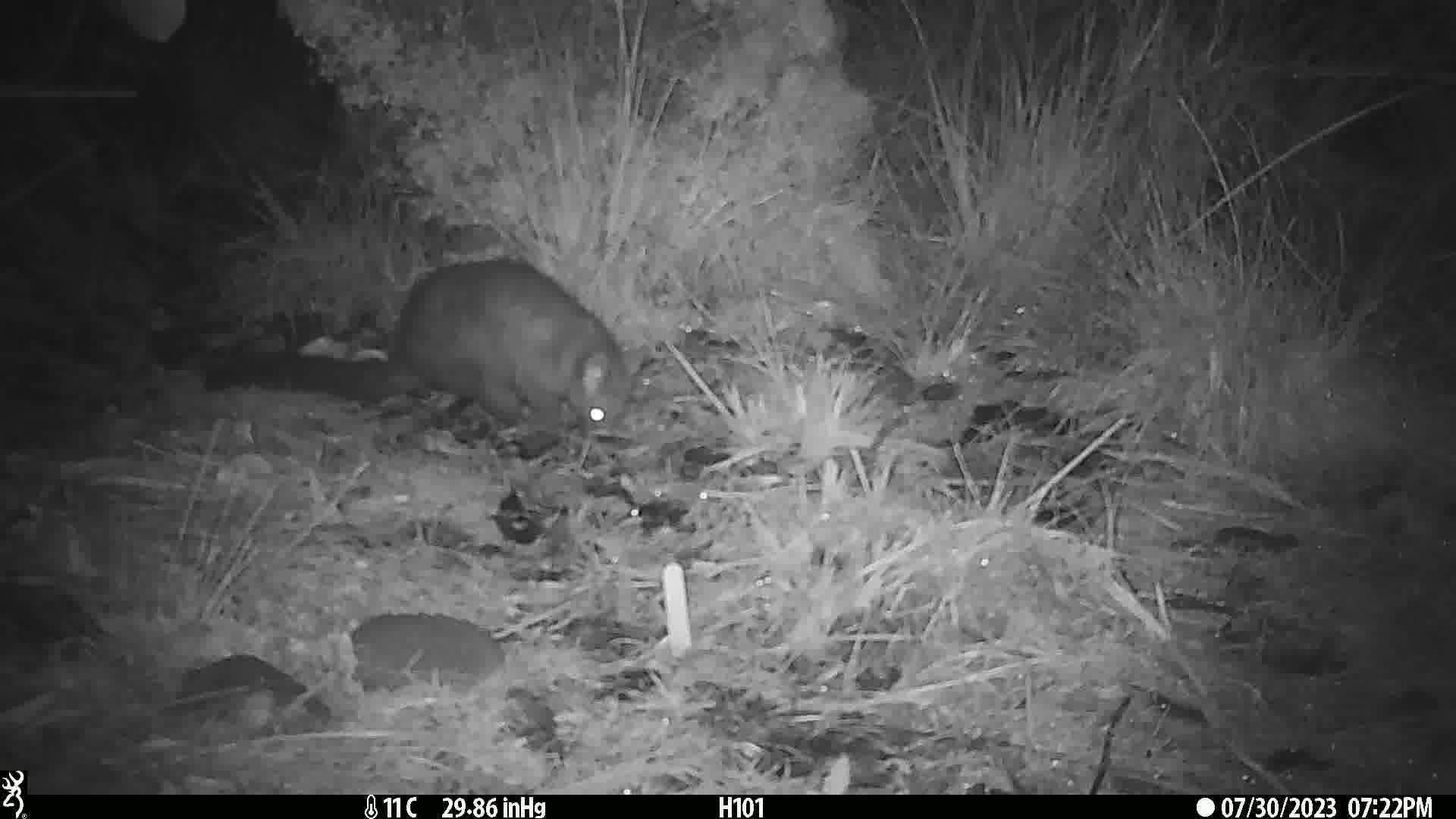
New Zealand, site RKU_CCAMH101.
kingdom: Animalia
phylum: Chordata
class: Mammalia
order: Diprotodontia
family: Phalangeridae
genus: Trichosurus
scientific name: Trichosurus vulpecula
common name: common brushtail possum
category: possum